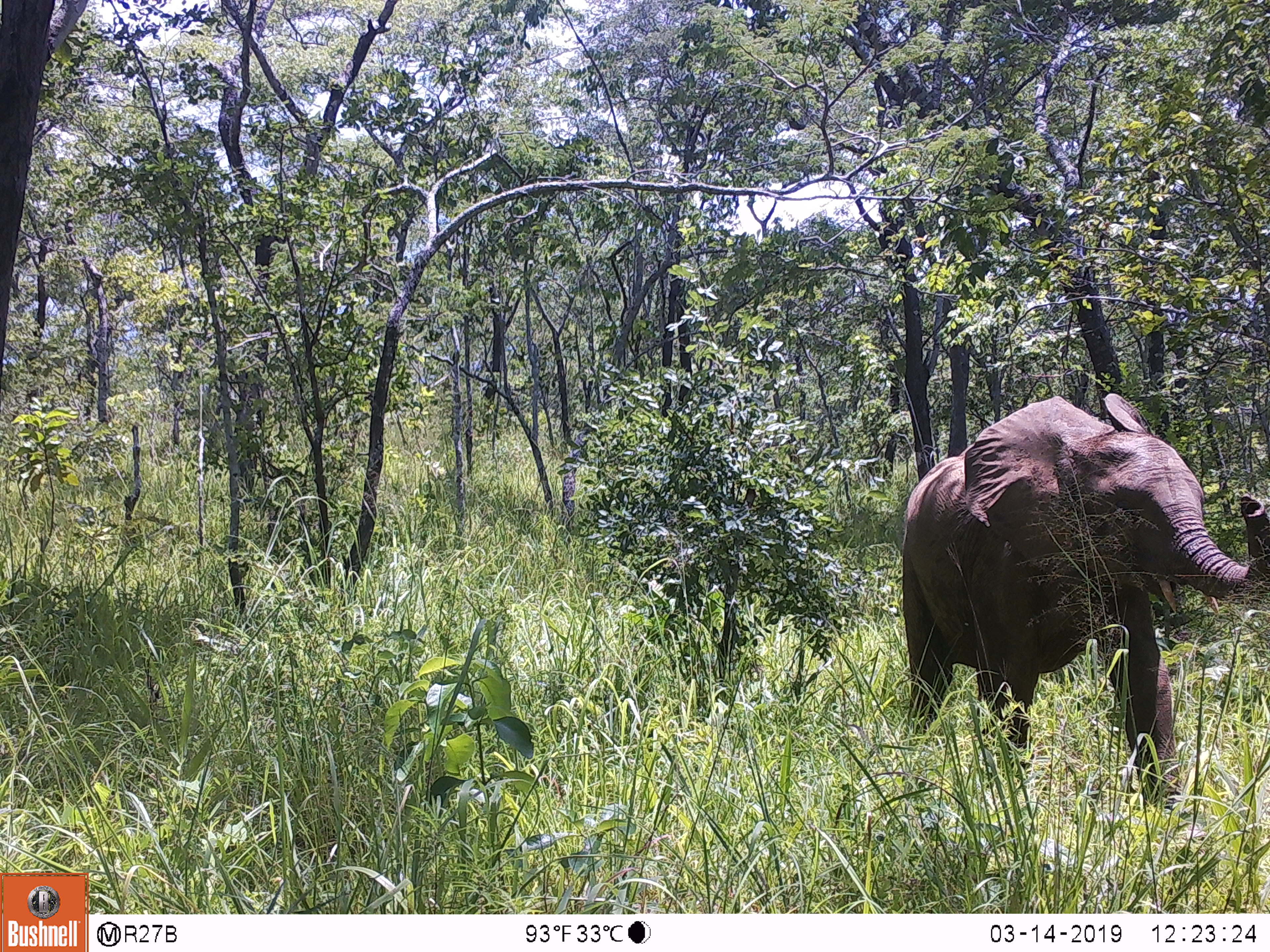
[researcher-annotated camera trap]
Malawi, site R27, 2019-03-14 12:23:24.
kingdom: Animalia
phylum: Chordata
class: Mammalia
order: Proboscidea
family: Elephantidae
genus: Loxodonta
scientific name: Loxodonta africana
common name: african savanna elephant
African savanna elephant (Loxodonta africana), count 1.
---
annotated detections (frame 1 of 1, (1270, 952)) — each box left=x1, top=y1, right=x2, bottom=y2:
african savanna elephant: left=888, top=388, right=1182, bottom=815